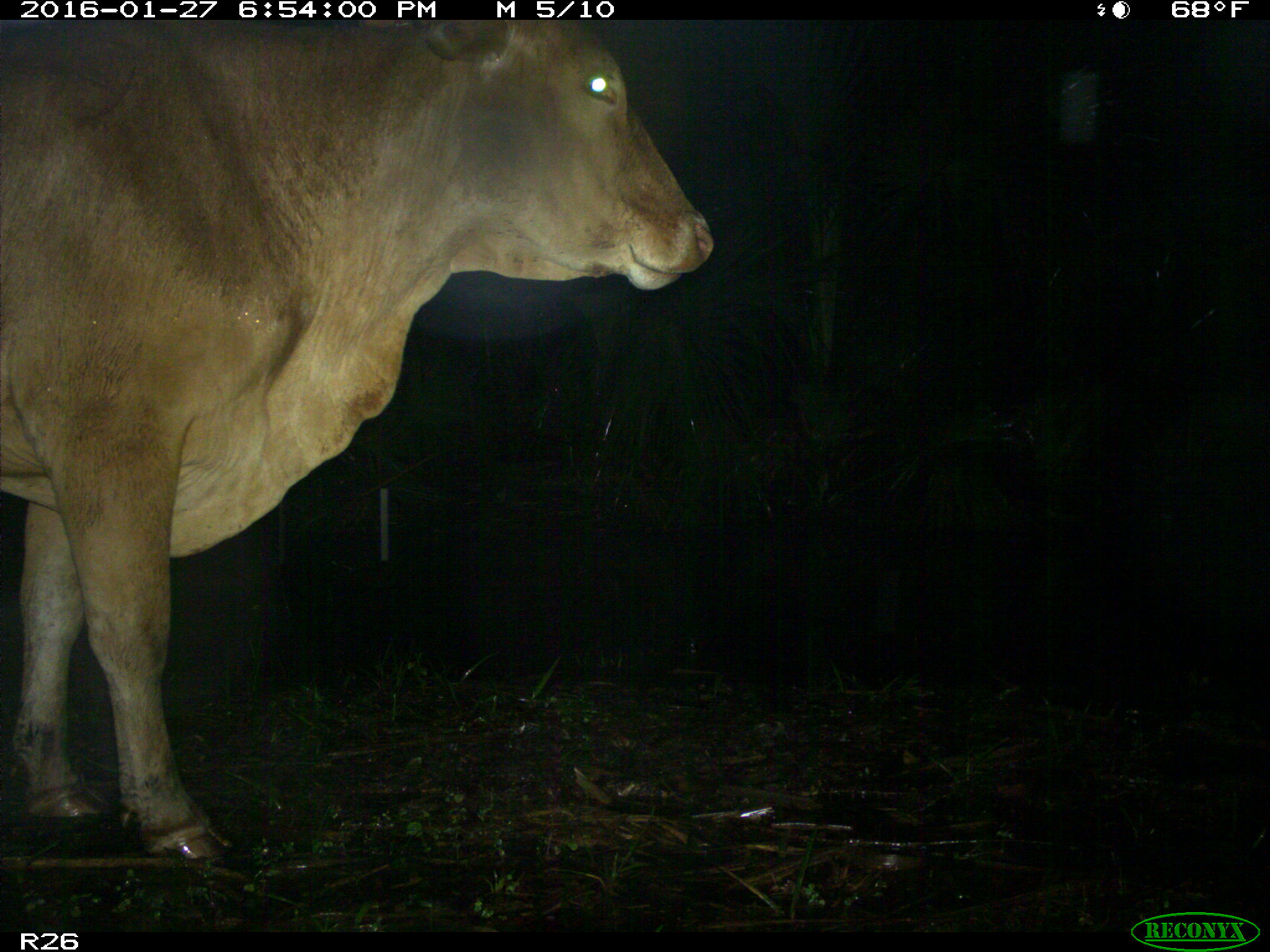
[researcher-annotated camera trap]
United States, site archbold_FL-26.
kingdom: Animalia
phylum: Chordata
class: Mammalia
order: Artiodactyla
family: Bovidae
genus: Bos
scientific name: Bos taurus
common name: domestic cow